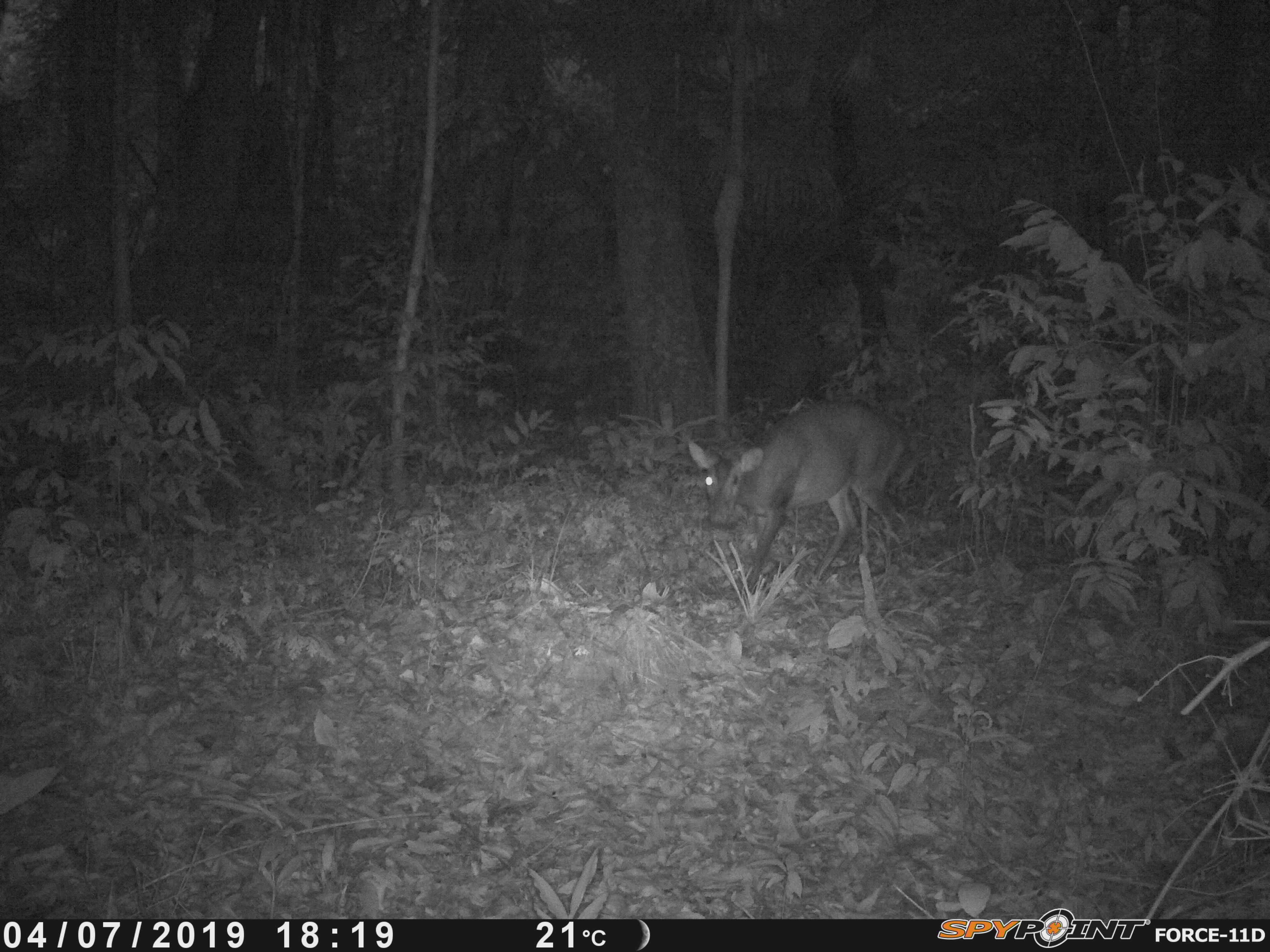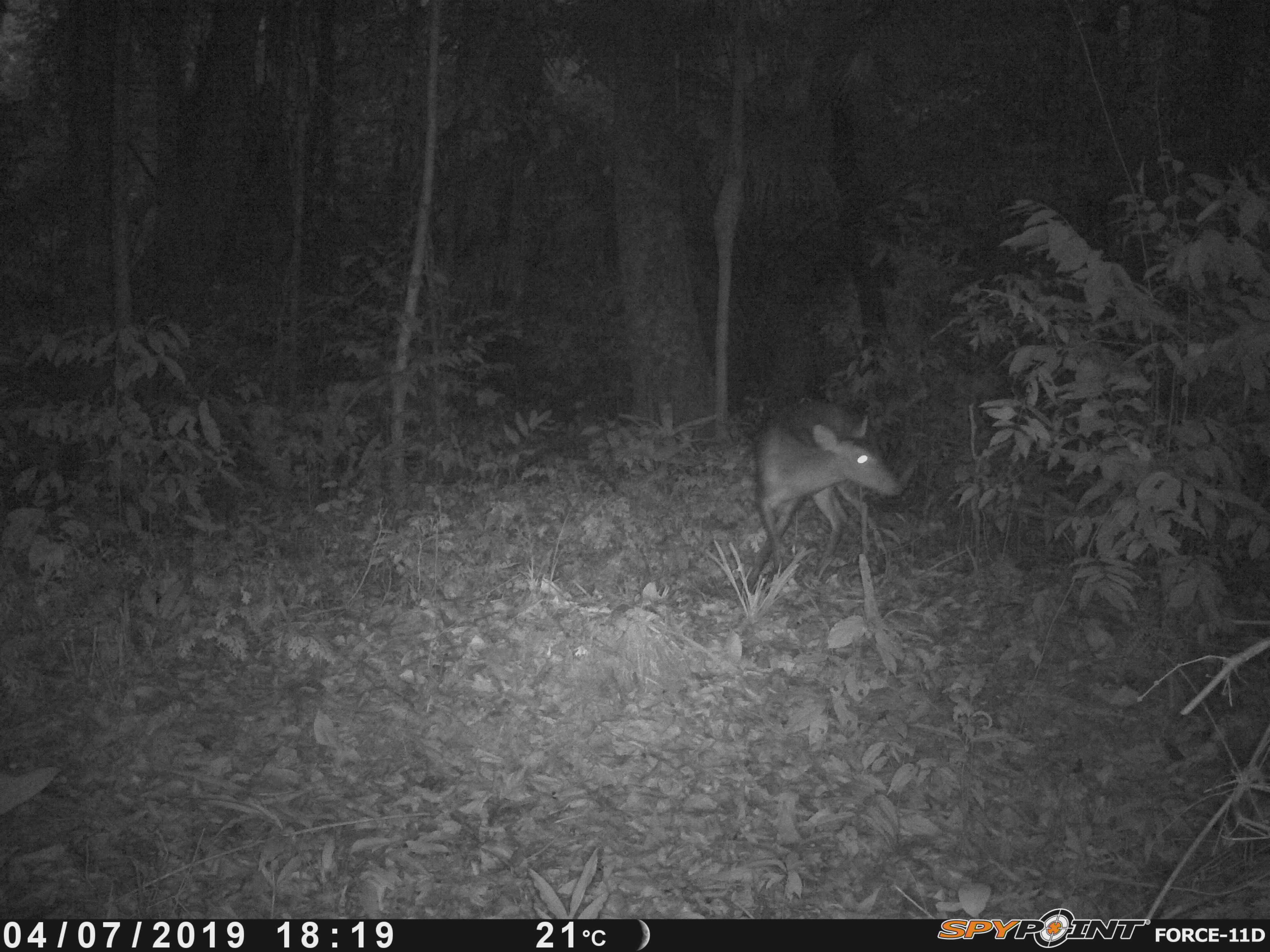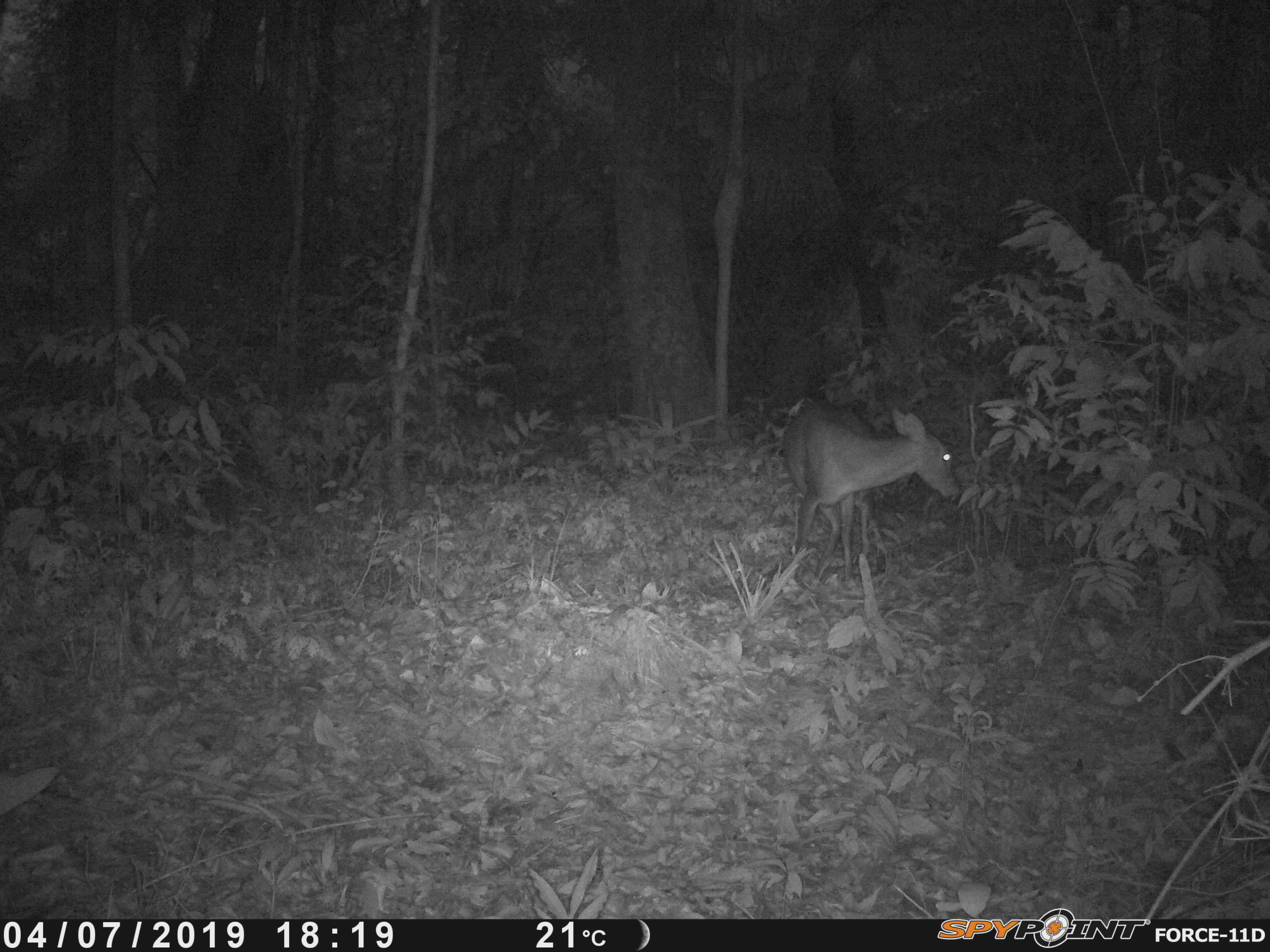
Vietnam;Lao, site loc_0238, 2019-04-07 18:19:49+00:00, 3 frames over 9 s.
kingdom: Animalia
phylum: Chordata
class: Mammalia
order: Artiodactyla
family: Cervidae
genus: Muntiacus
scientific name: Muntiacus vuquangensis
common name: large-antlered muntjac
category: large antlered muntjac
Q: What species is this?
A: Large antlered muntjac (large-antlered muntjac) (Muntiacus vuquangensis).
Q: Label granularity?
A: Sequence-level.